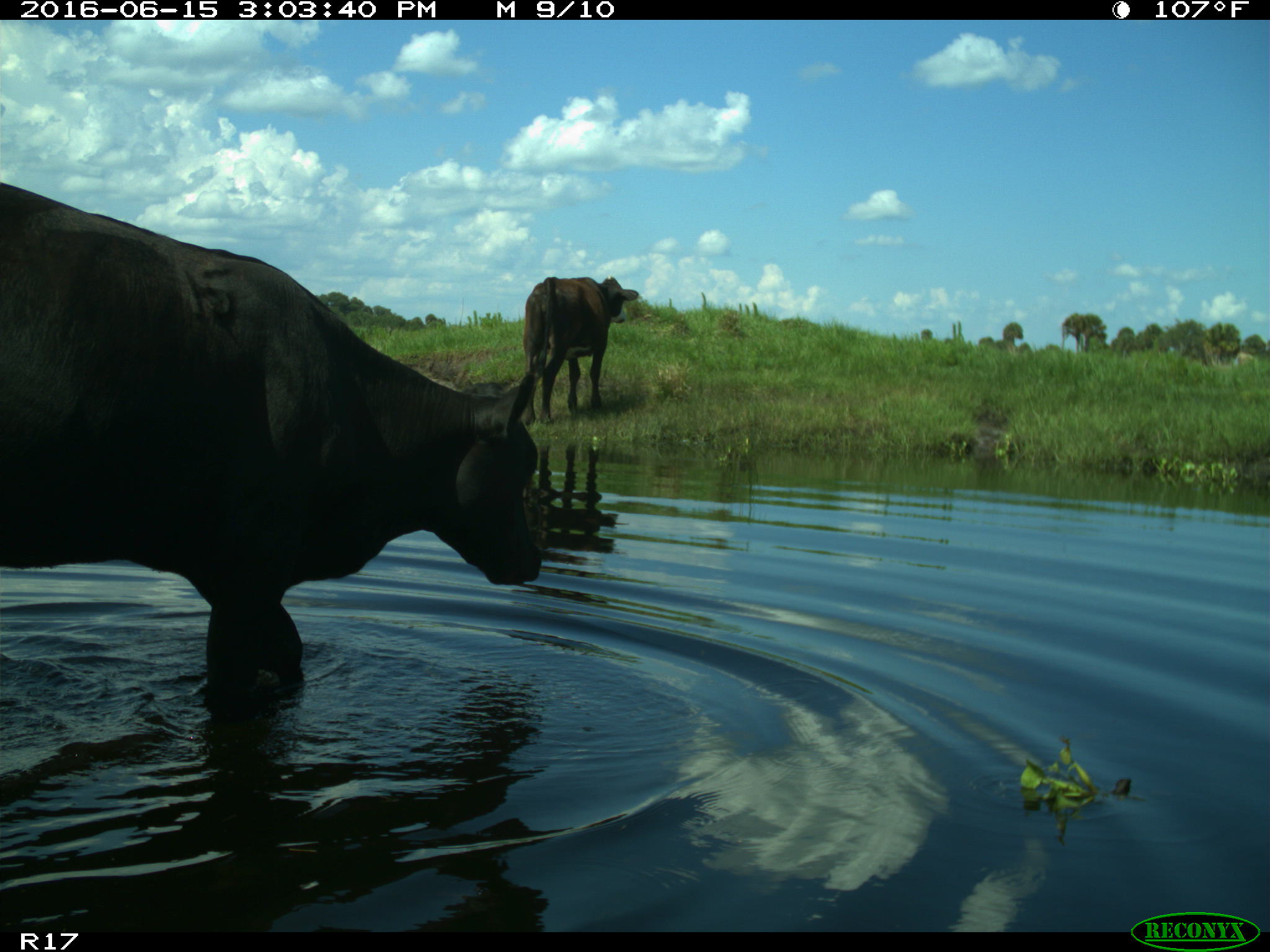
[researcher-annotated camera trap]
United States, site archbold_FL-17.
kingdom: Animalia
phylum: Chordata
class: Mammalia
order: Artiodactyla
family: Bovidae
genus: Bos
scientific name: Bos taurus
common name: domestic cow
Bos taurus (domestic cow).